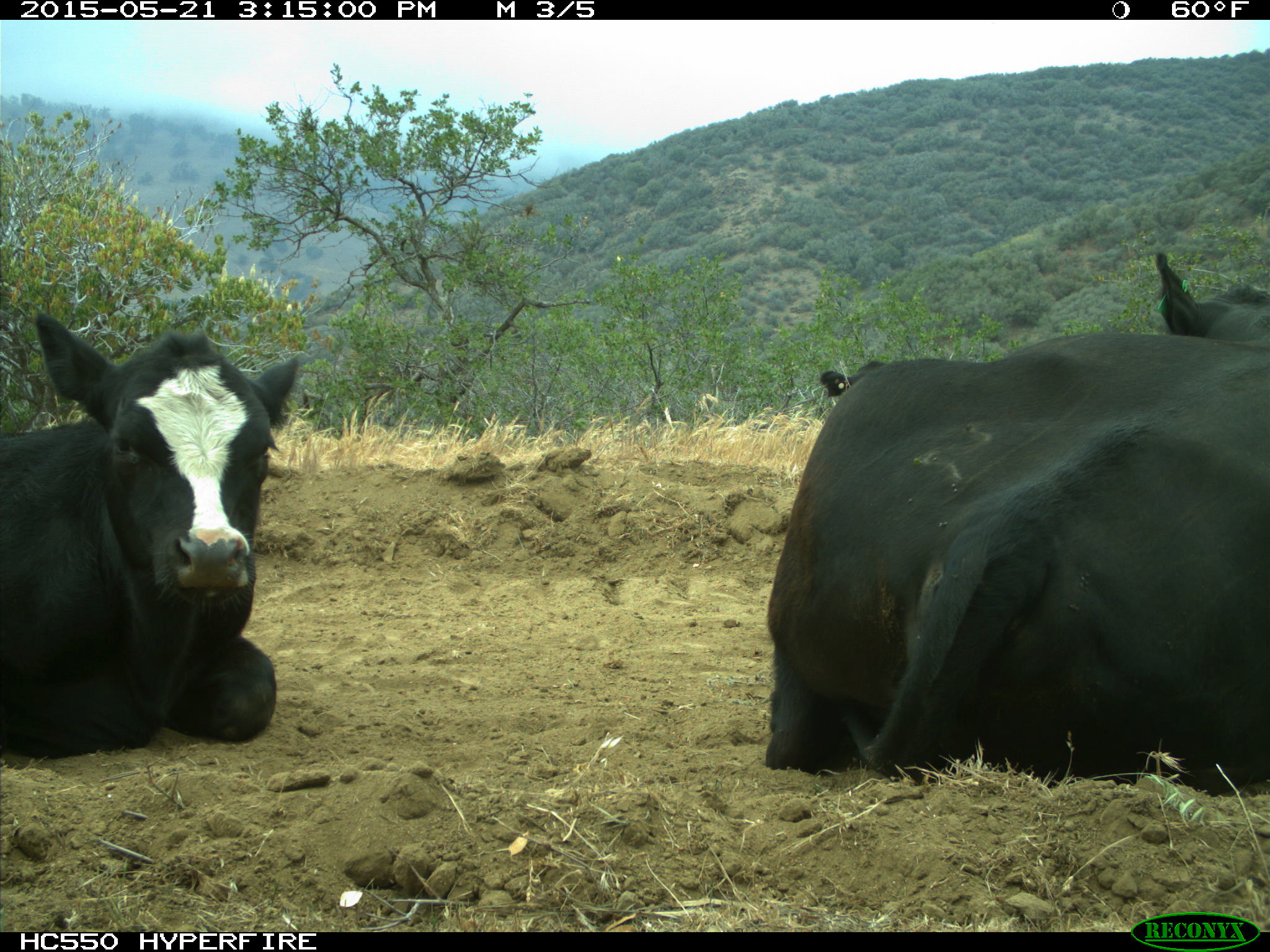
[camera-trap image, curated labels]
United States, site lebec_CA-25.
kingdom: Animalia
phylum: Chordata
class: Mammalia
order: Artiodactyla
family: Bovidae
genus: Bos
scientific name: Bos taurus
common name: domestic cow